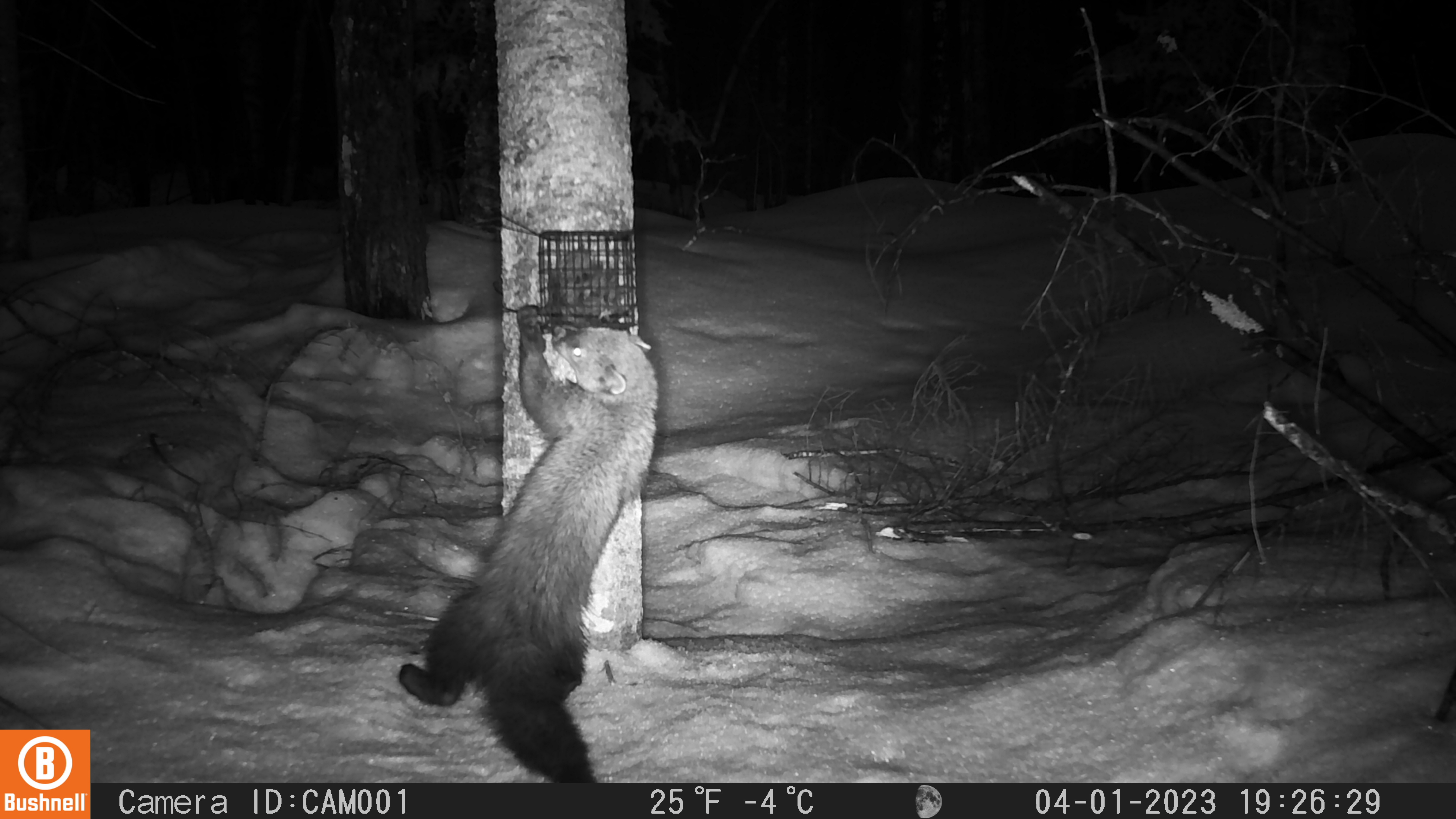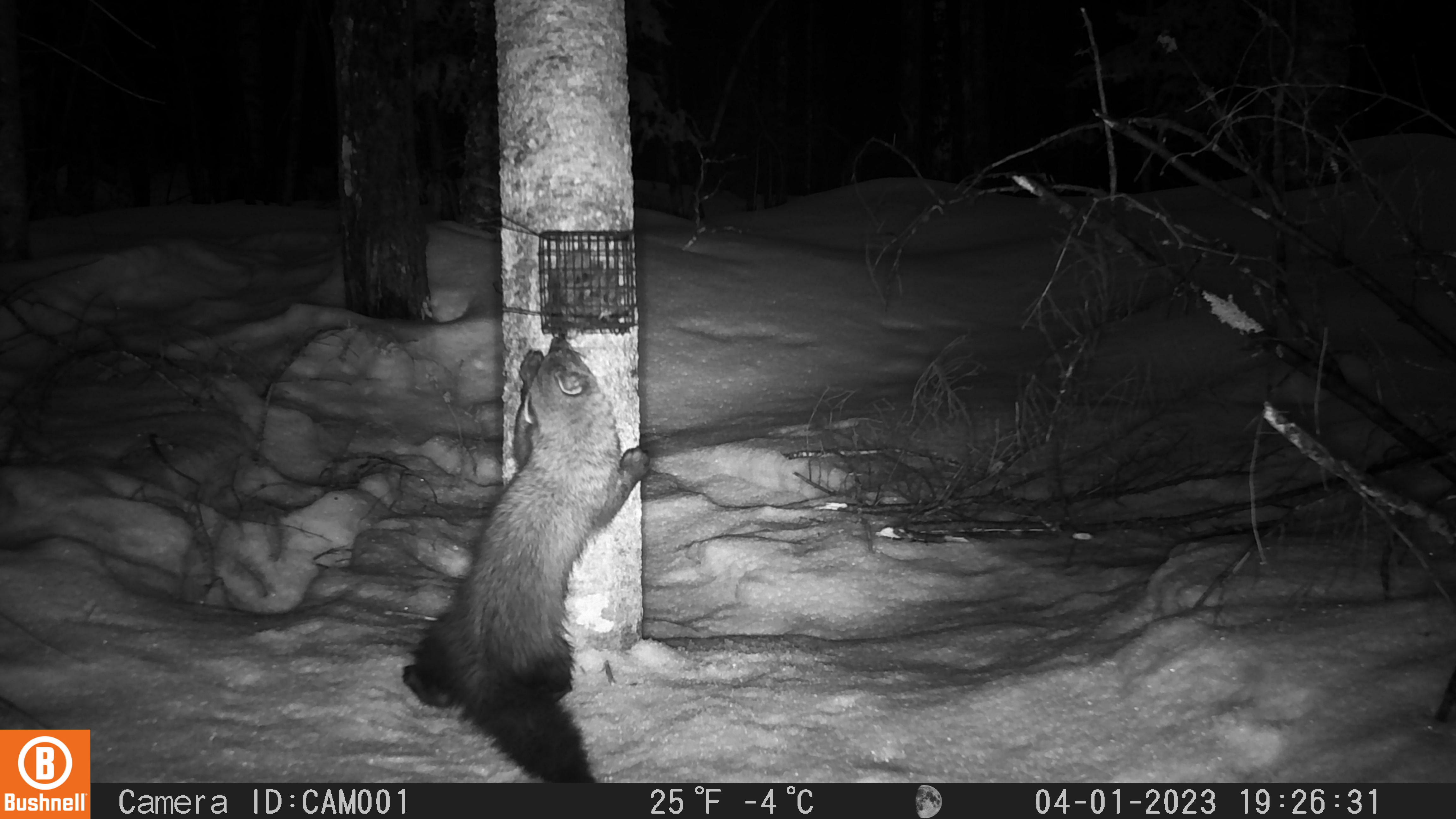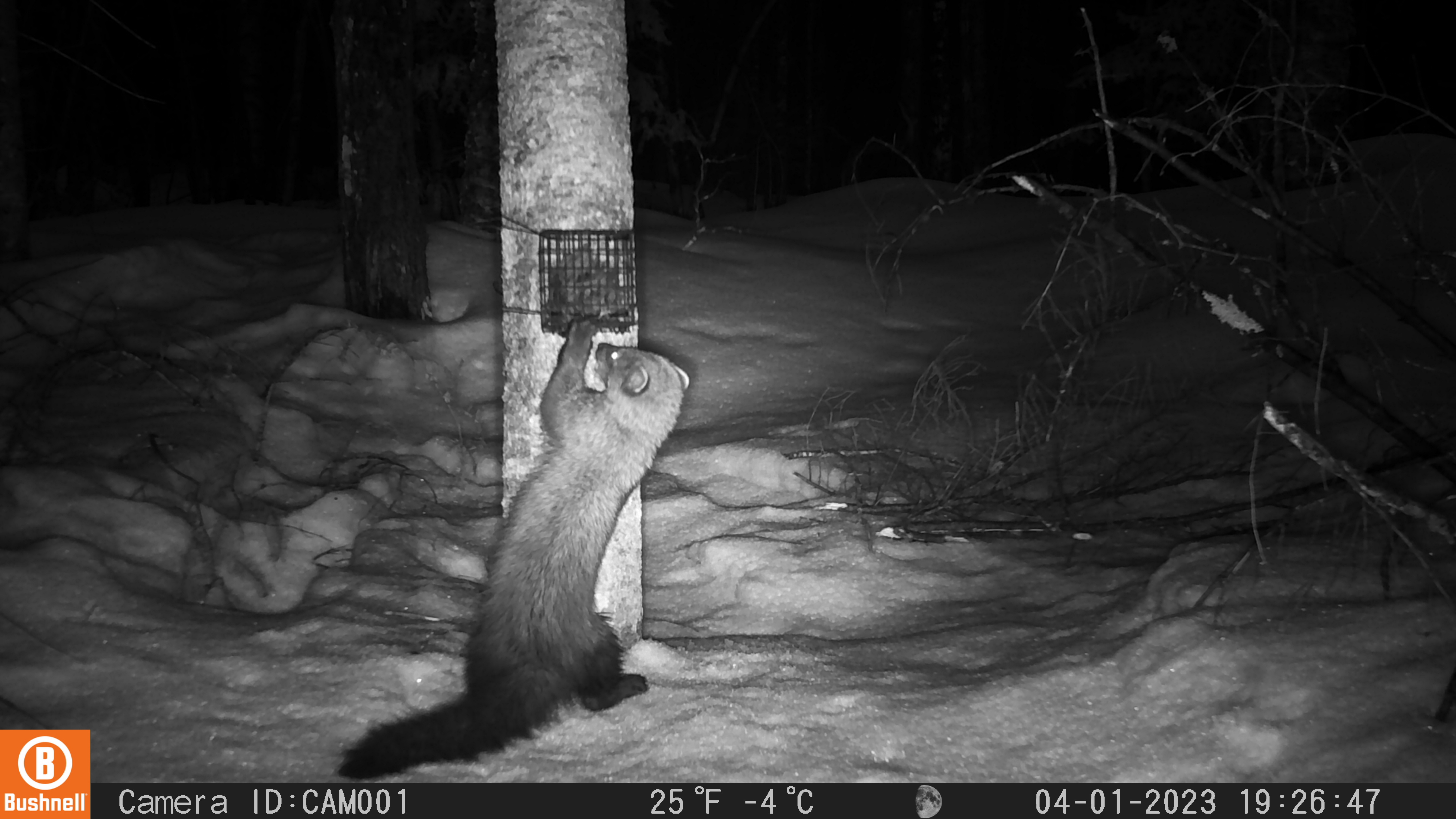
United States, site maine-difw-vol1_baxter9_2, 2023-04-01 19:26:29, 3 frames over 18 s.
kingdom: Animalia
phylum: Chordata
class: Mammalia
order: Carnivora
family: Mustelidae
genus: Pekania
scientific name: Pekania pennanti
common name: fisher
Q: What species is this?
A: Fisher (Pekania pennanti).